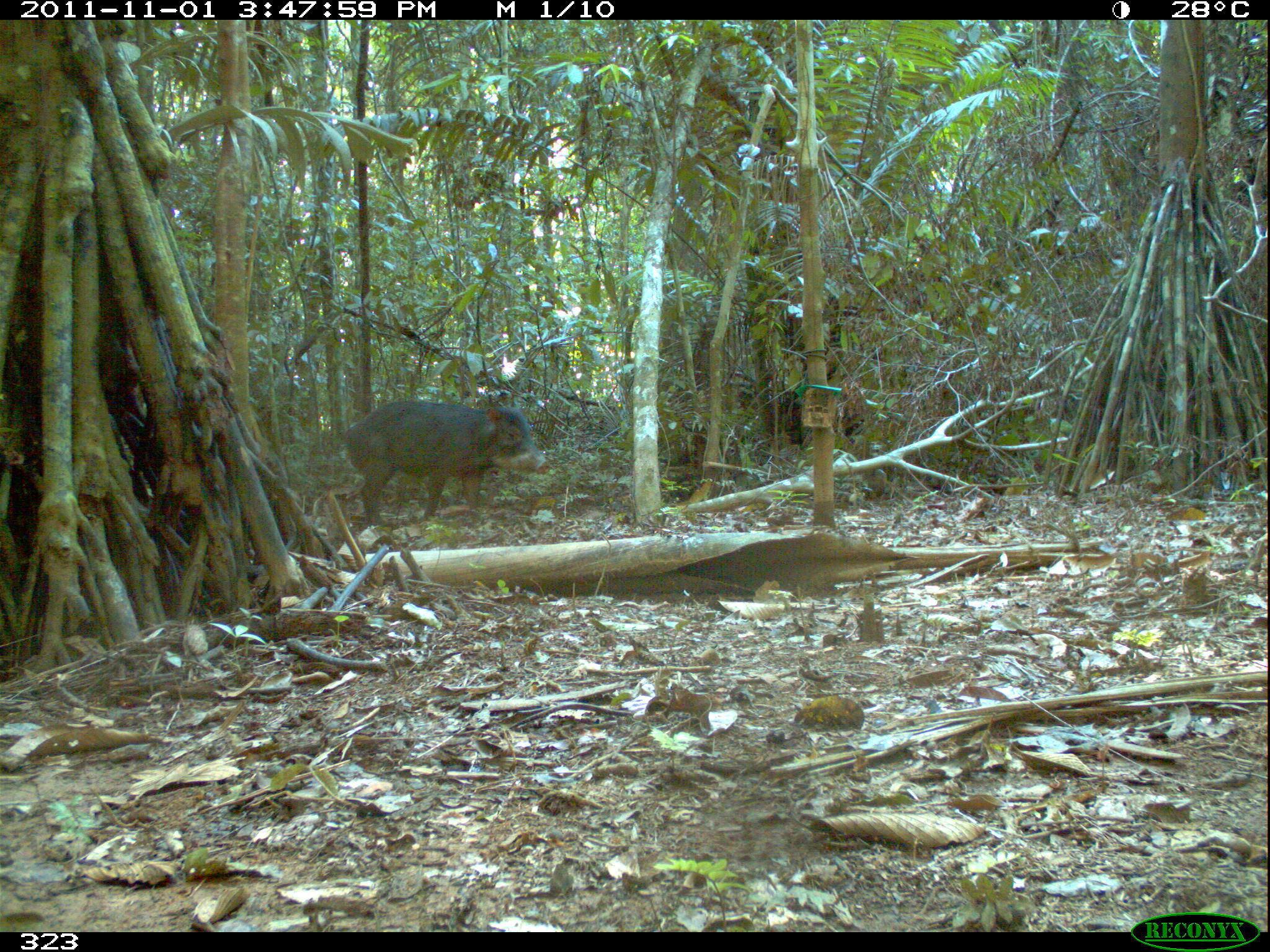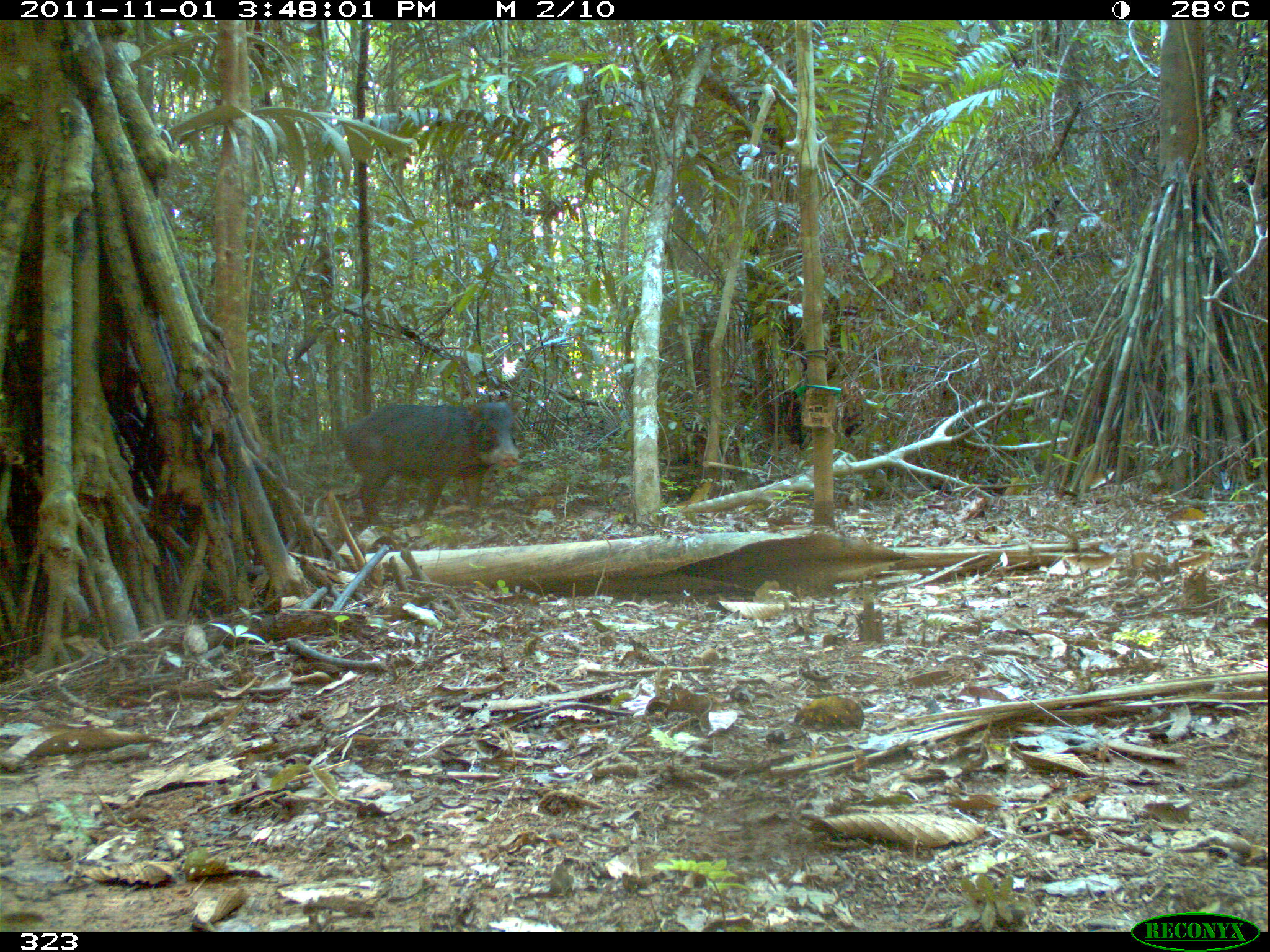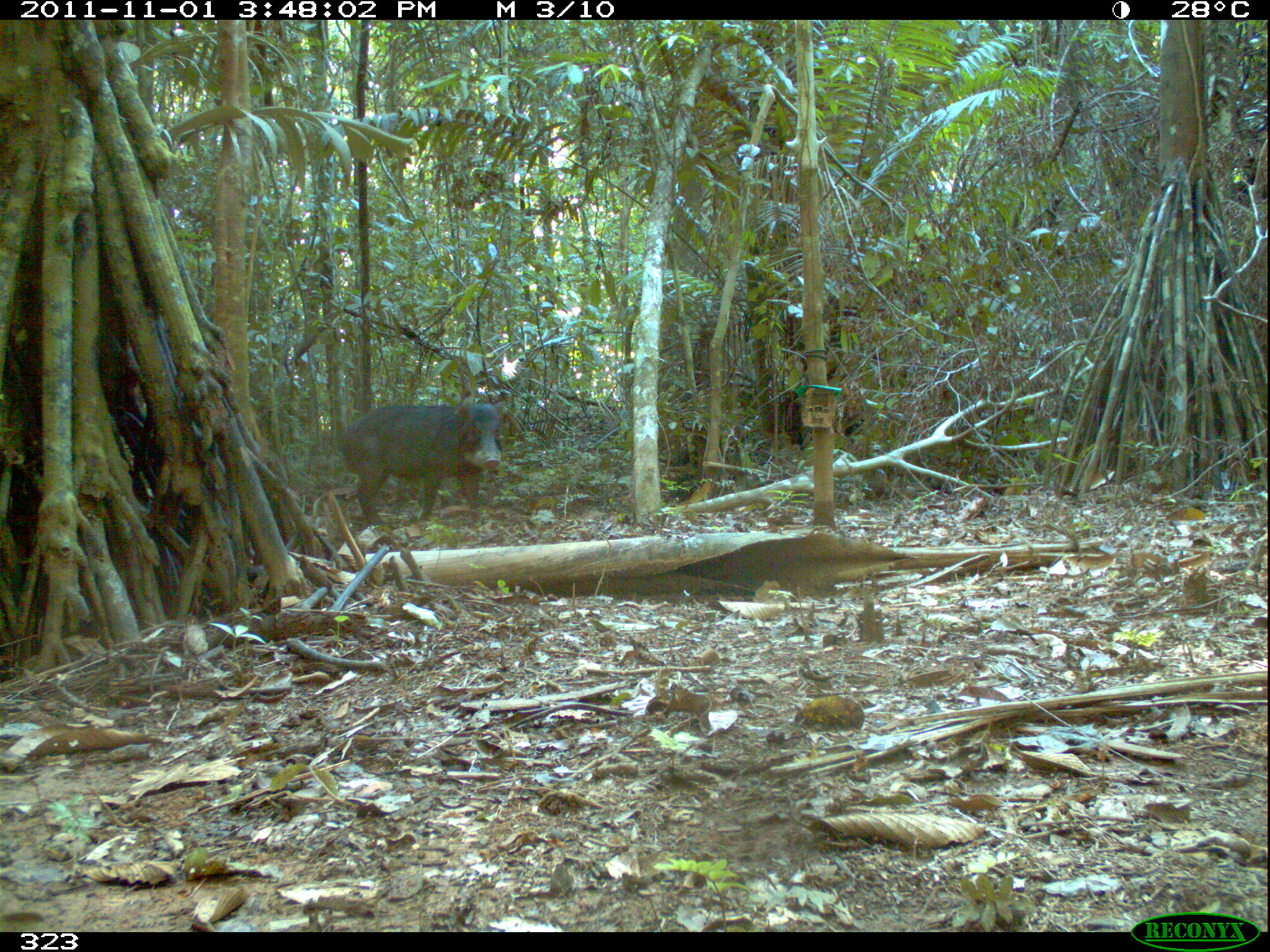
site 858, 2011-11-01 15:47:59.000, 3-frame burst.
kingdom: Animalia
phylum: Chordata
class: Mammalia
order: Artiodactyla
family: Tayassuidae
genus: Tayassu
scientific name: Tayassu pecari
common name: white-lipped peccary